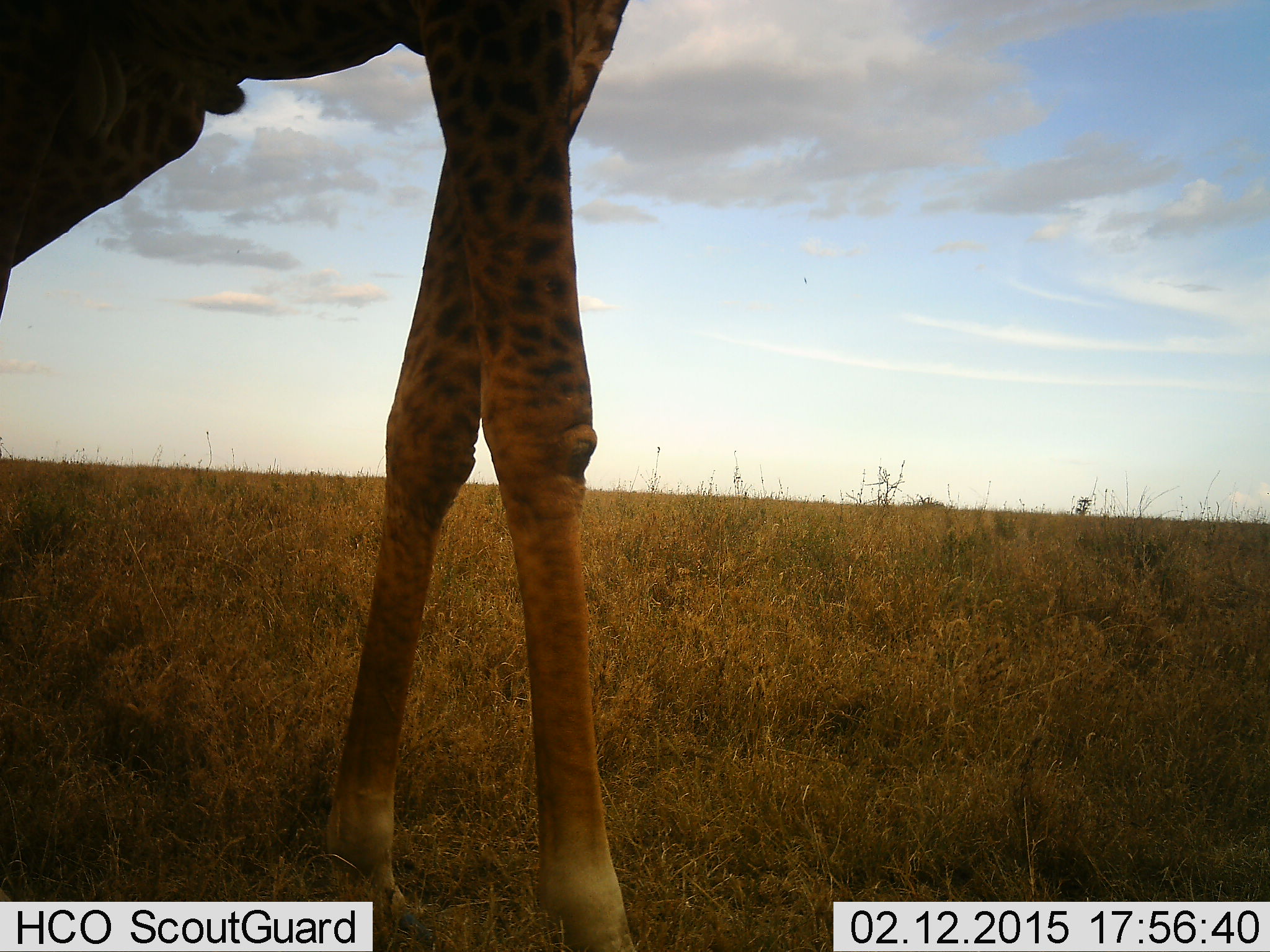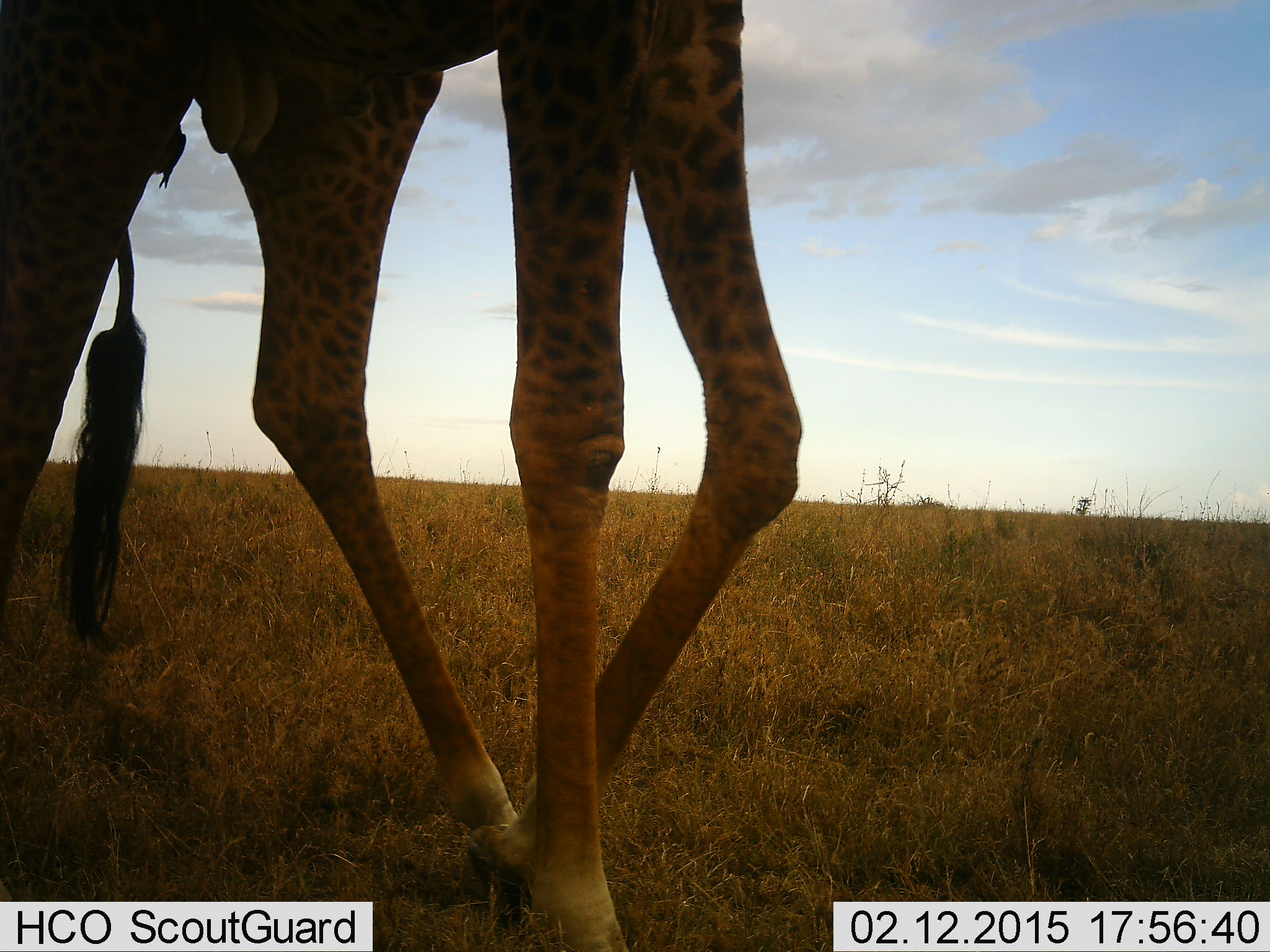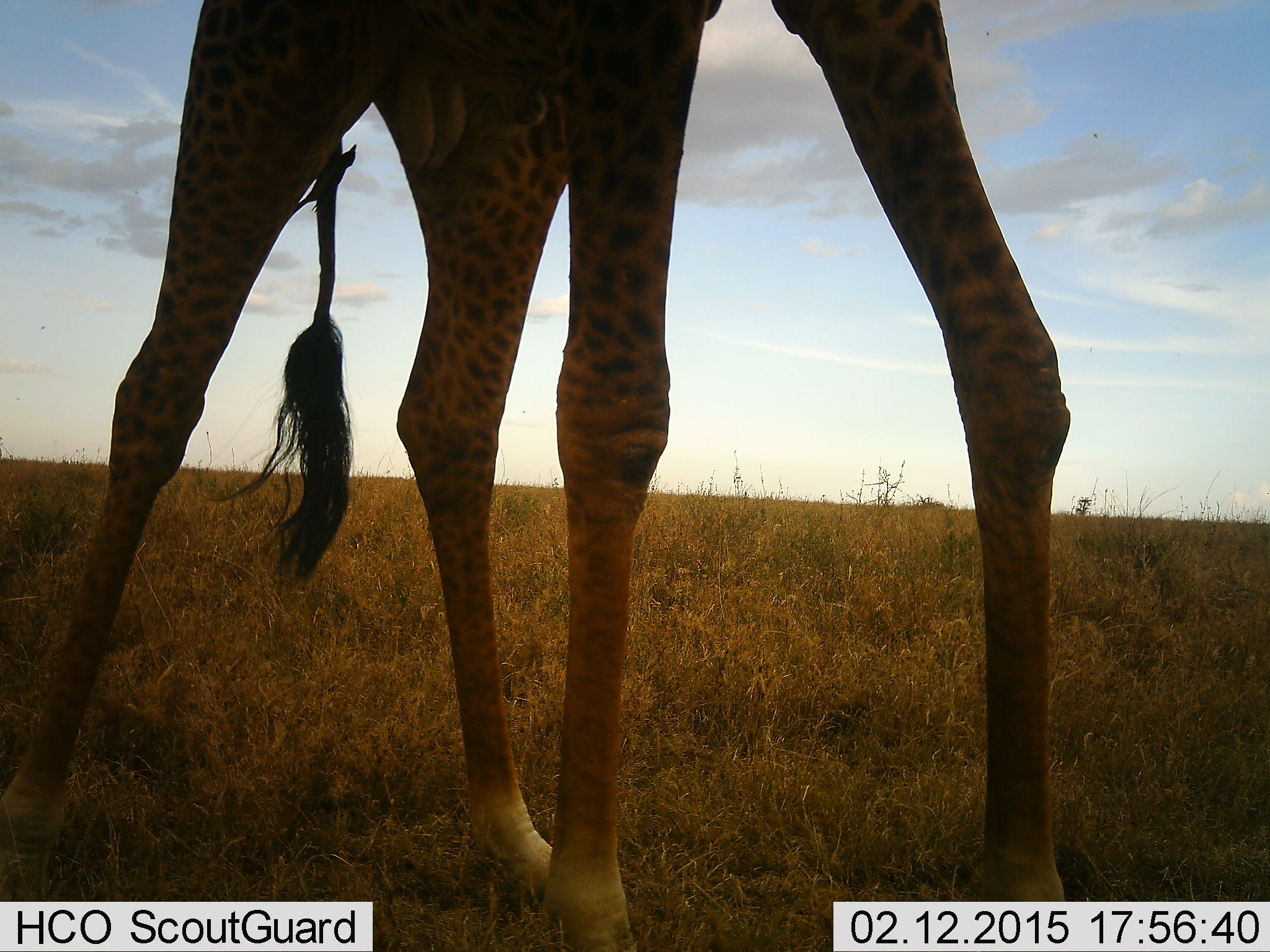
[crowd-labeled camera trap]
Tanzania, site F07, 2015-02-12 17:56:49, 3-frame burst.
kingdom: Animalia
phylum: Chordata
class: Mammalia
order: Artiodactyla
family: Giraffidae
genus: Giraffa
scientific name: Giraffa camelopardalis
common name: giraffe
Giraffe (Giraffa camelopardalis), count 1. Behavior (volunteer vote fractions): standing 0%, resting 0%, moving 100%, interacting 0%. Young present (vote fraction): 0%. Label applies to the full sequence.